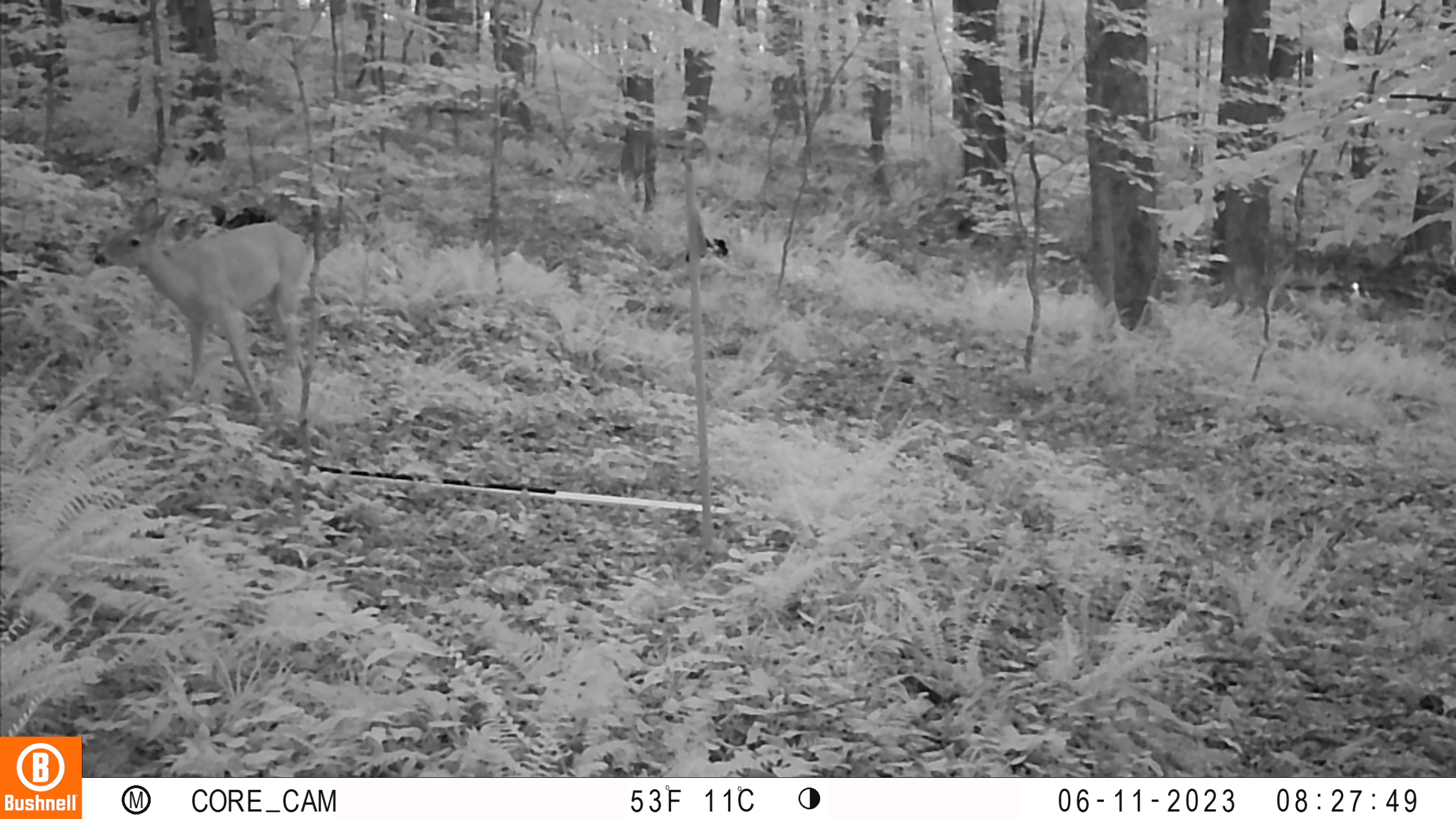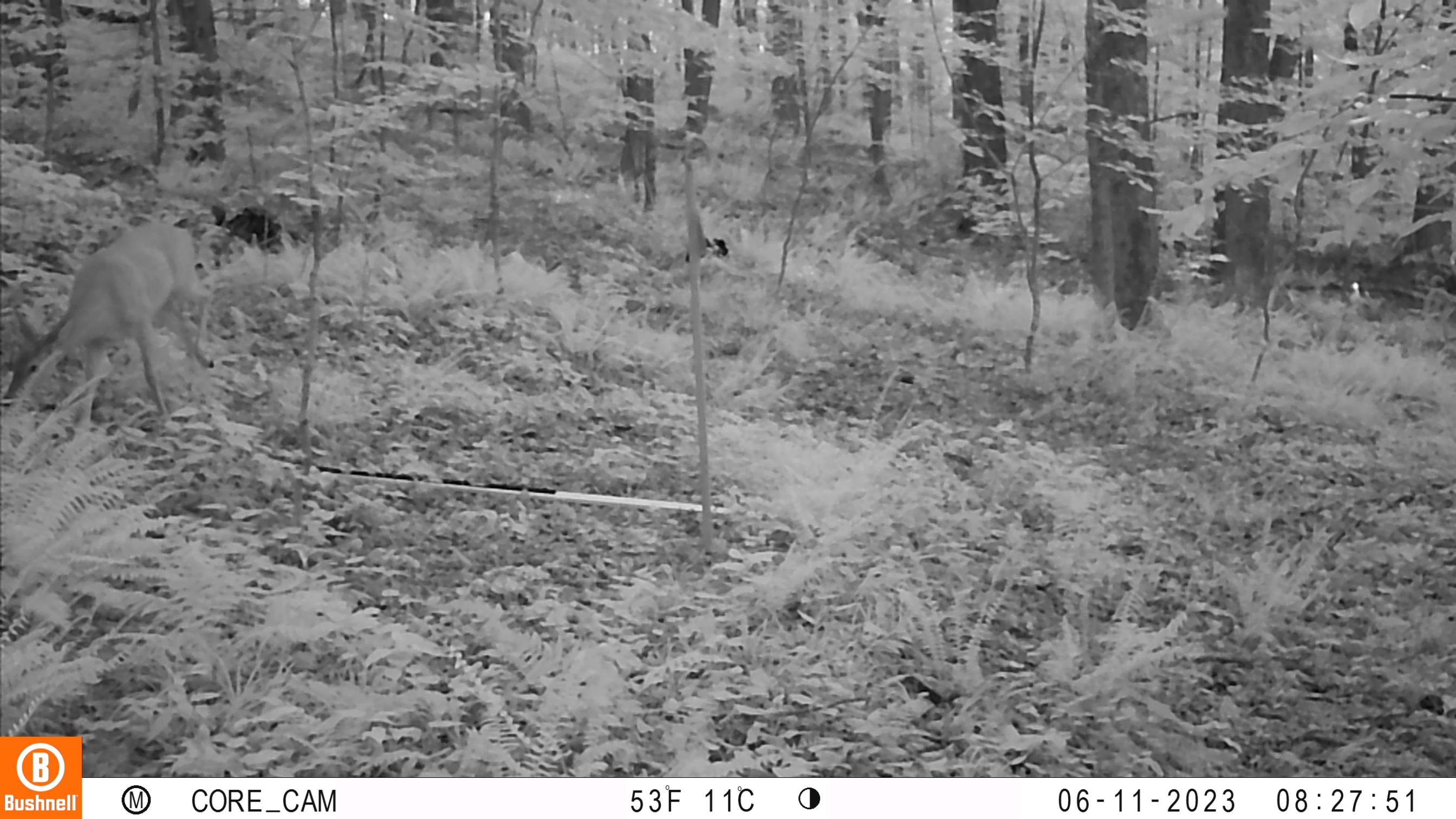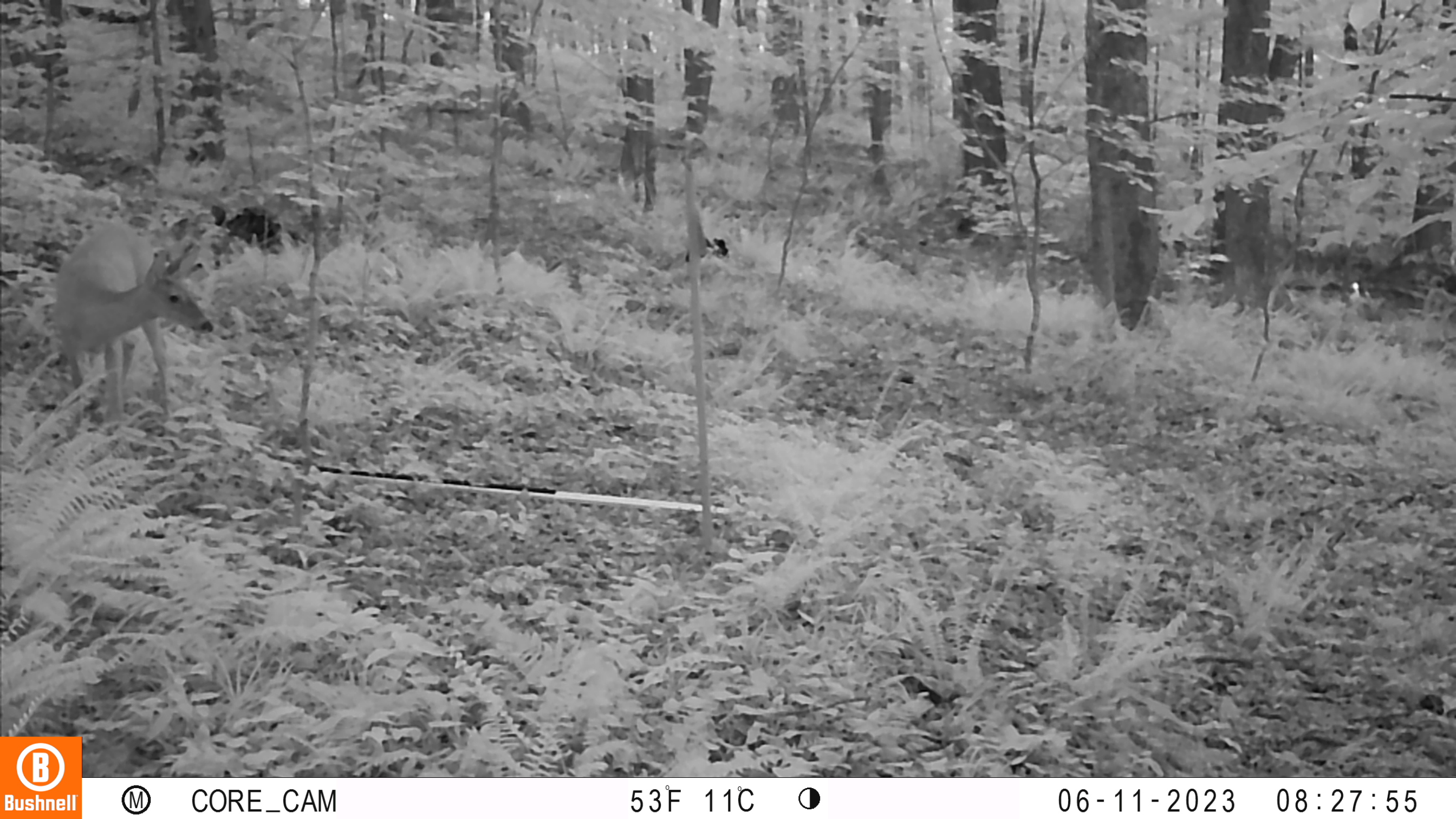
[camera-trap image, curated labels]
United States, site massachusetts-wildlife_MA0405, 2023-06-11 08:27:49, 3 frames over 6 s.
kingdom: Animalia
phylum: Chordata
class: Mammalia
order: Artiodactyla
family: Cervidae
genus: Odocoileus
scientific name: Odocoileus virginianus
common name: white-tailed deer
White-tailed deer (Odocoileus virginianus).